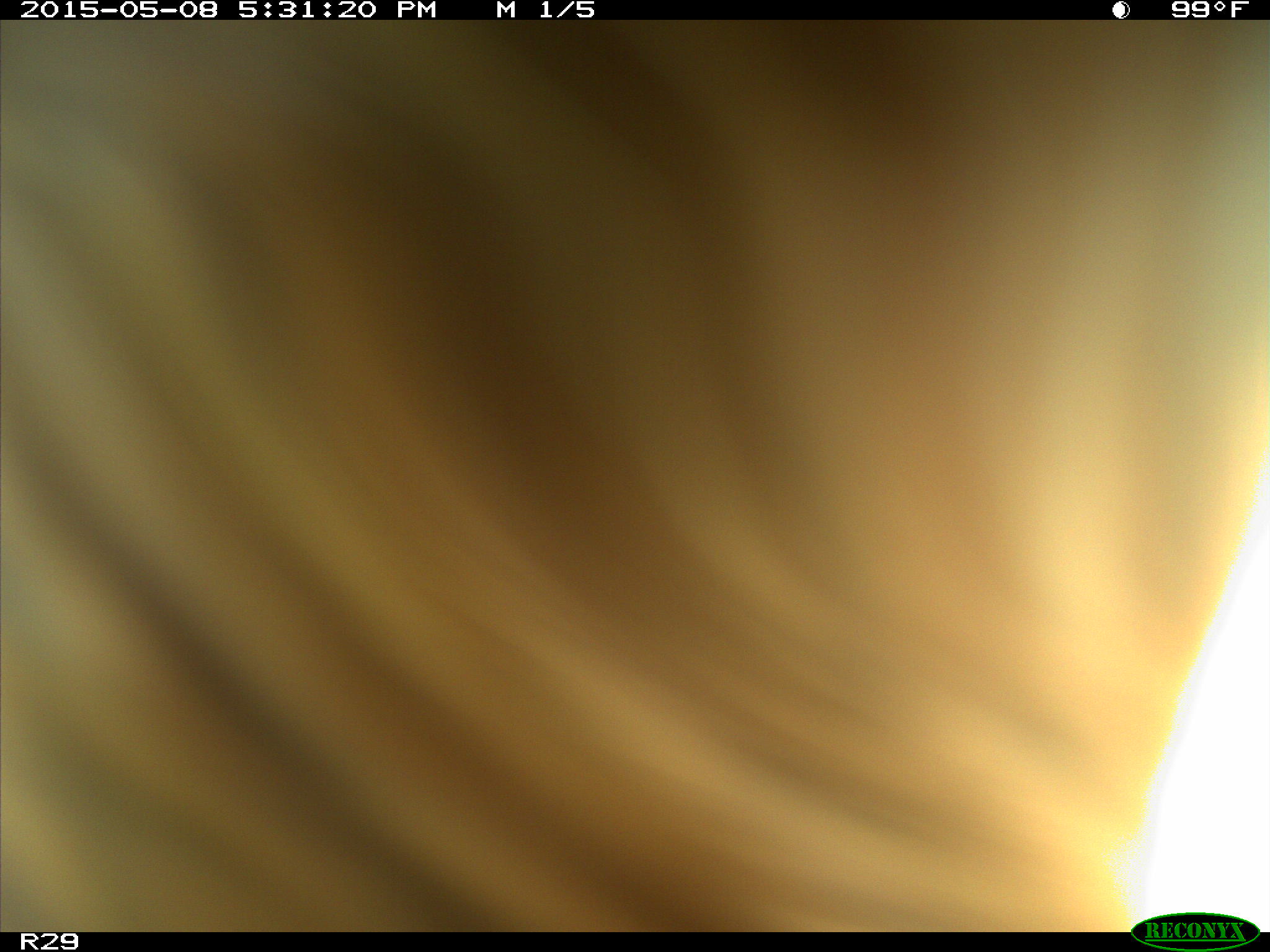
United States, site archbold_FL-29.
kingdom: Animalia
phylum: Chordata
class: Mammalia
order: Artiodactyla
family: Bovidae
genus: Bos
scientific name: Bos taurus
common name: domestic cow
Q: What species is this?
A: Bos taurus (domestic cow).